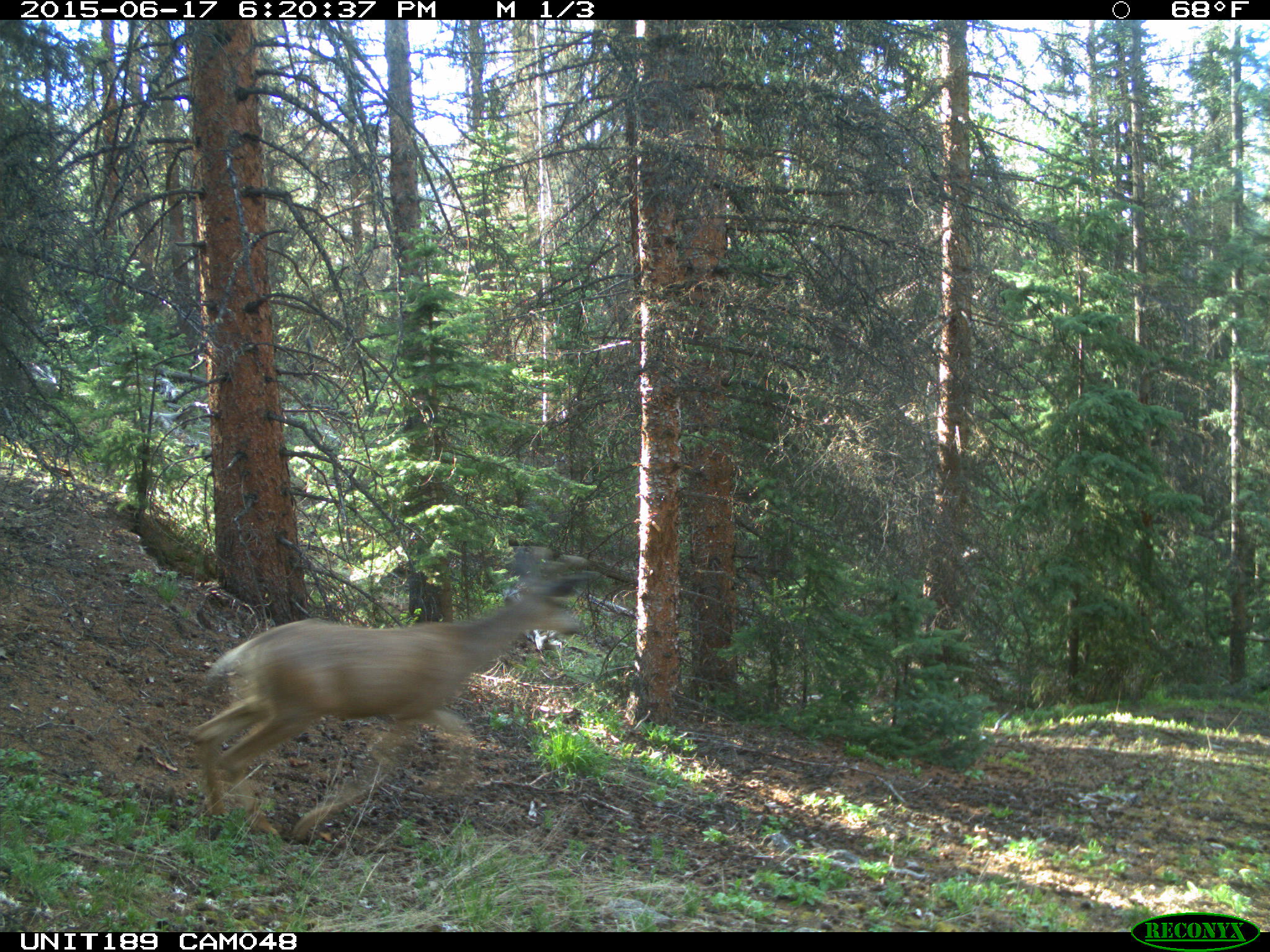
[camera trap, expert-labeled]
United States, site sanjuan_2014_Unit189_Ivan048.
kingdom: Animalia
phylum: Chordata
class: Mammalia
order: Artiodactyla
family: Cervidae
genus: Odocoileus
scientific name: Odocoileus hemionus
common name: mule deer